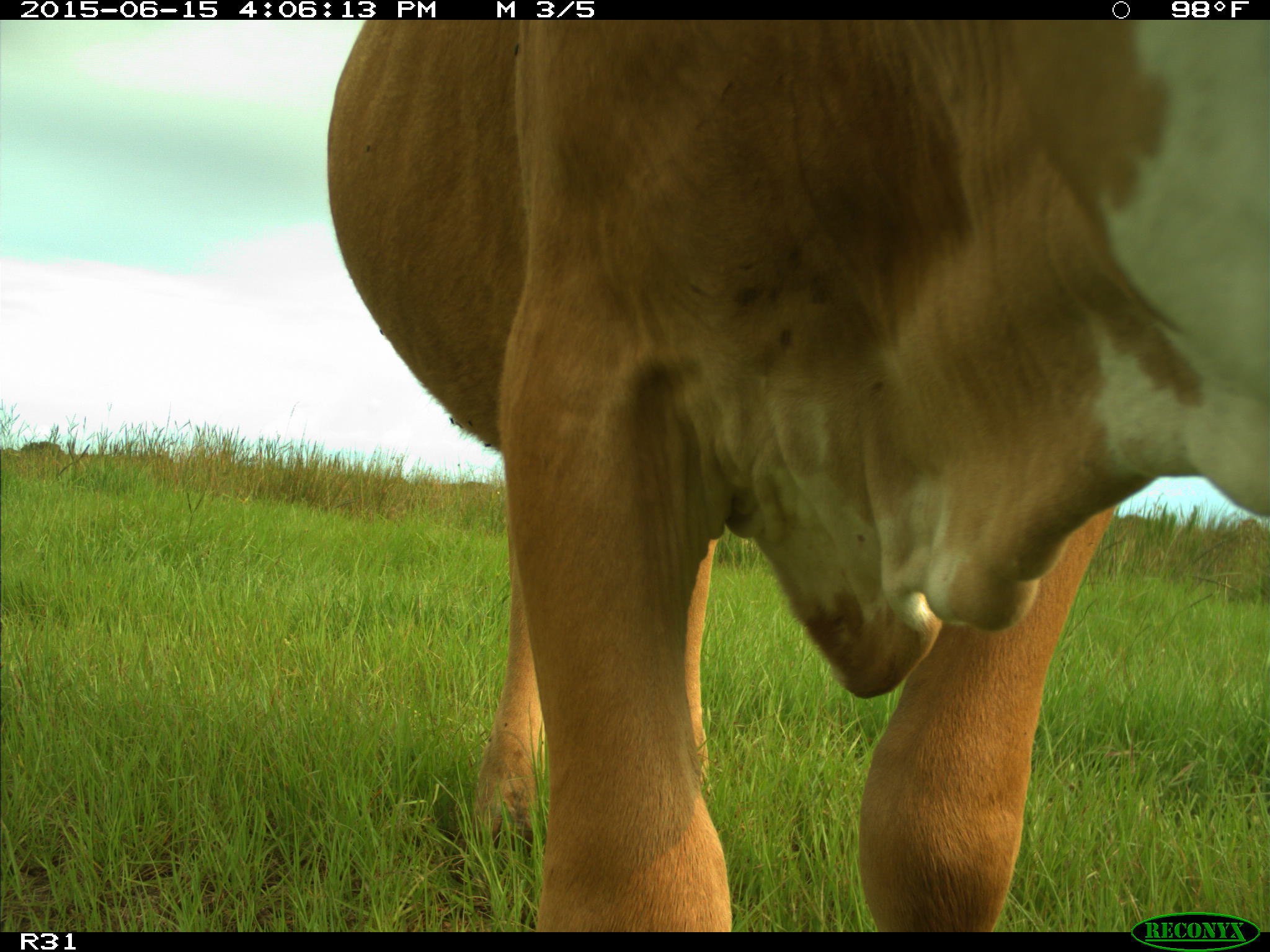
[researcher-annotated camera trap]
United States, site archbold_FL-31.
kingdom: Animalia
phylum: Chordata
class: Mammalia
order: Artiodactyla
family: Bovidae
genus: Bos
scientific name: Bos taurus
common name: domestic cow